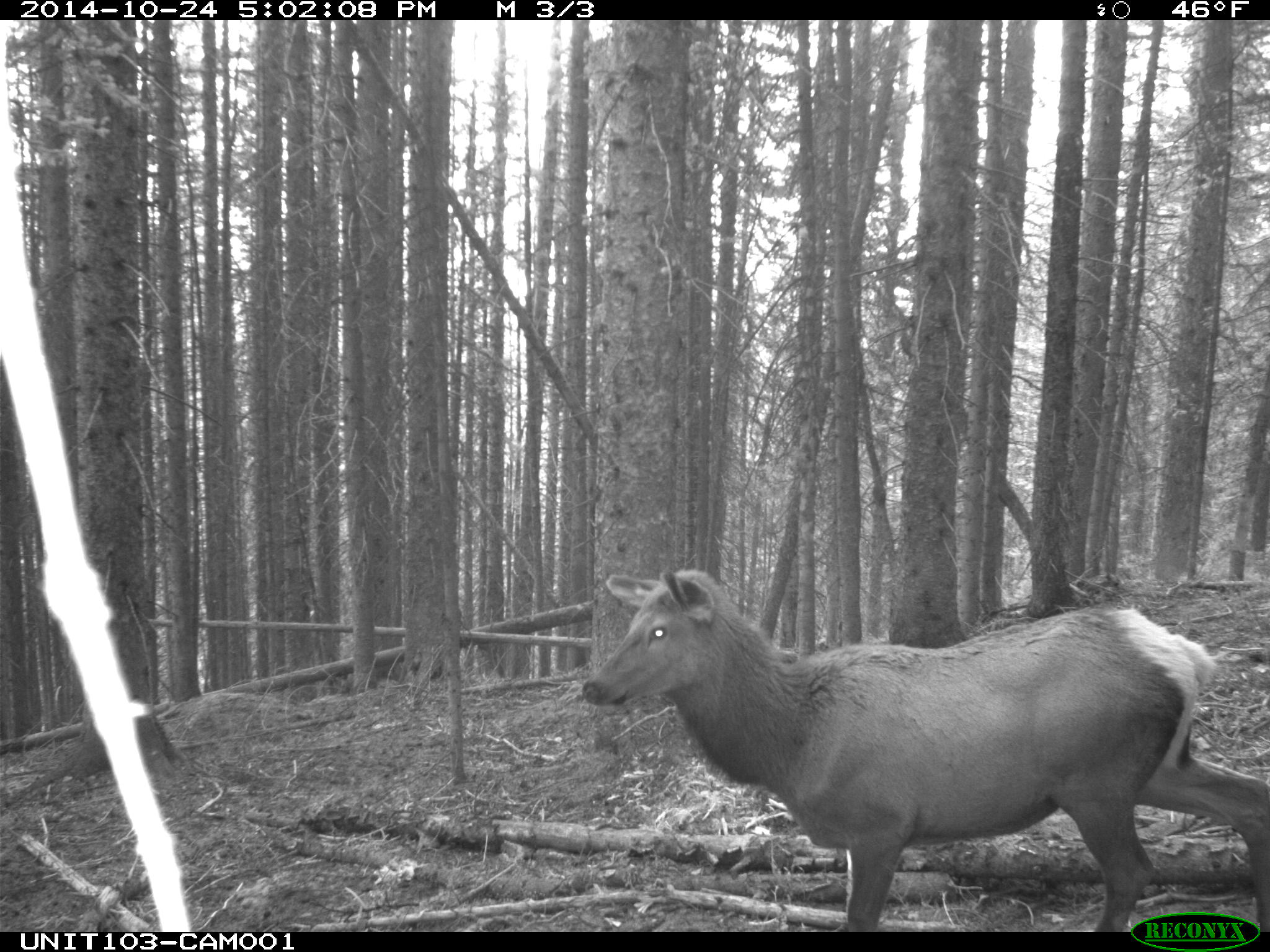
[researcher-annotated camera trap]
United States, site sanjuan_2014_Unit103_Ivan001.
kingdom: Animalia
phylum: Chordata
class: Mammalia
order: Artiodactyla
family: Cervidae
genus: Cervus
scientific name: Cervus elaphus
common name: red deer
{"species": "Cervus elaphus (red deer)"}